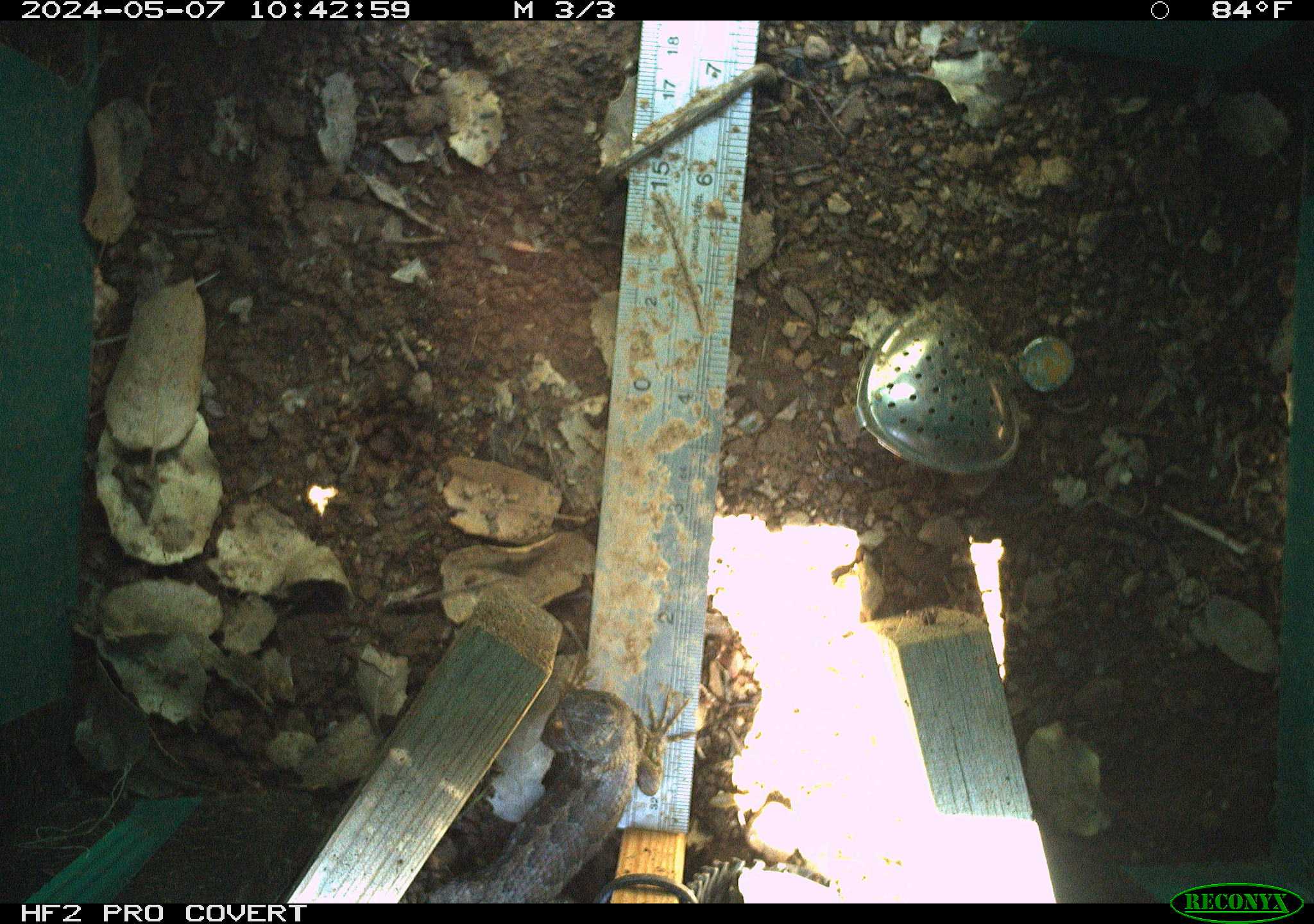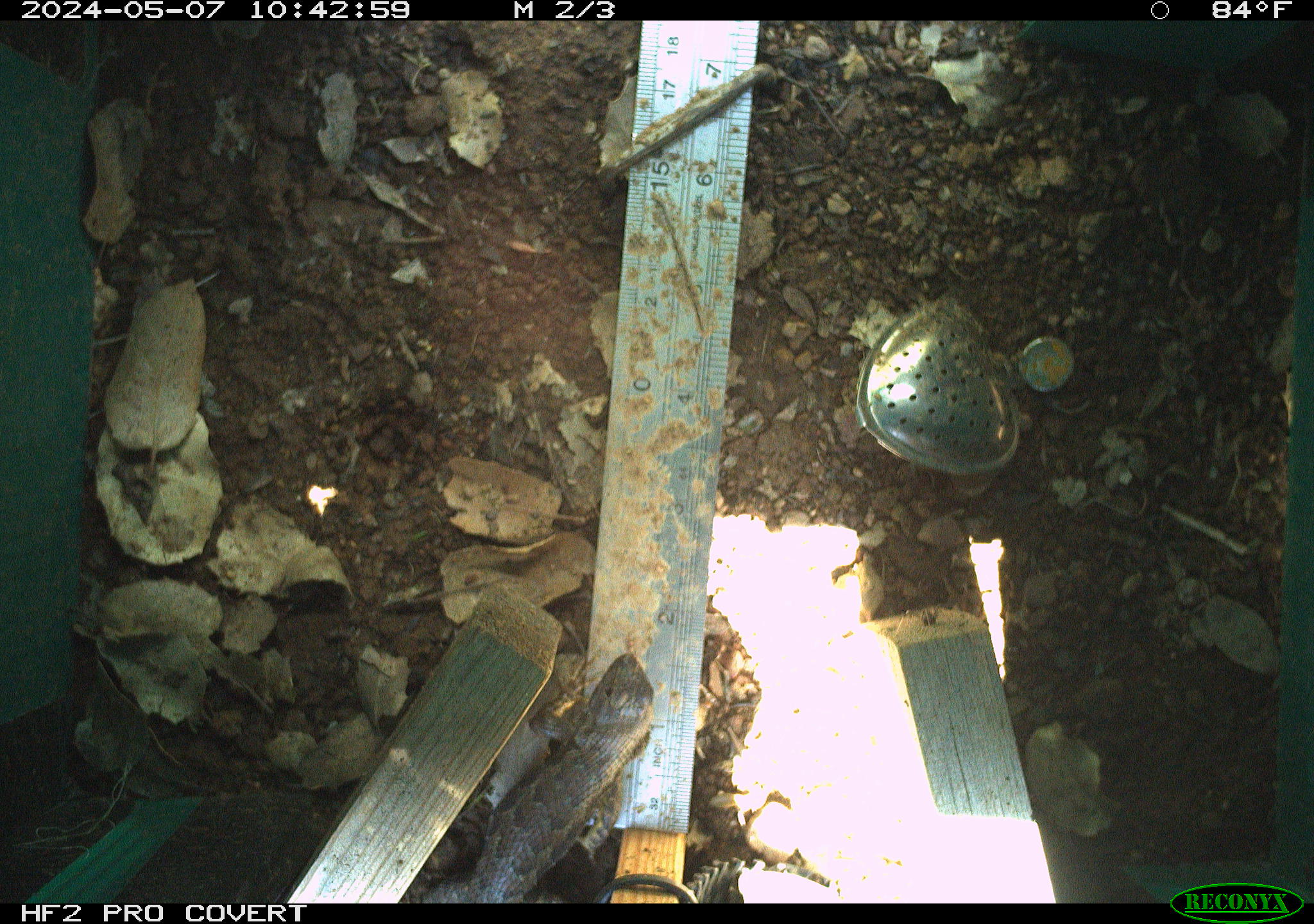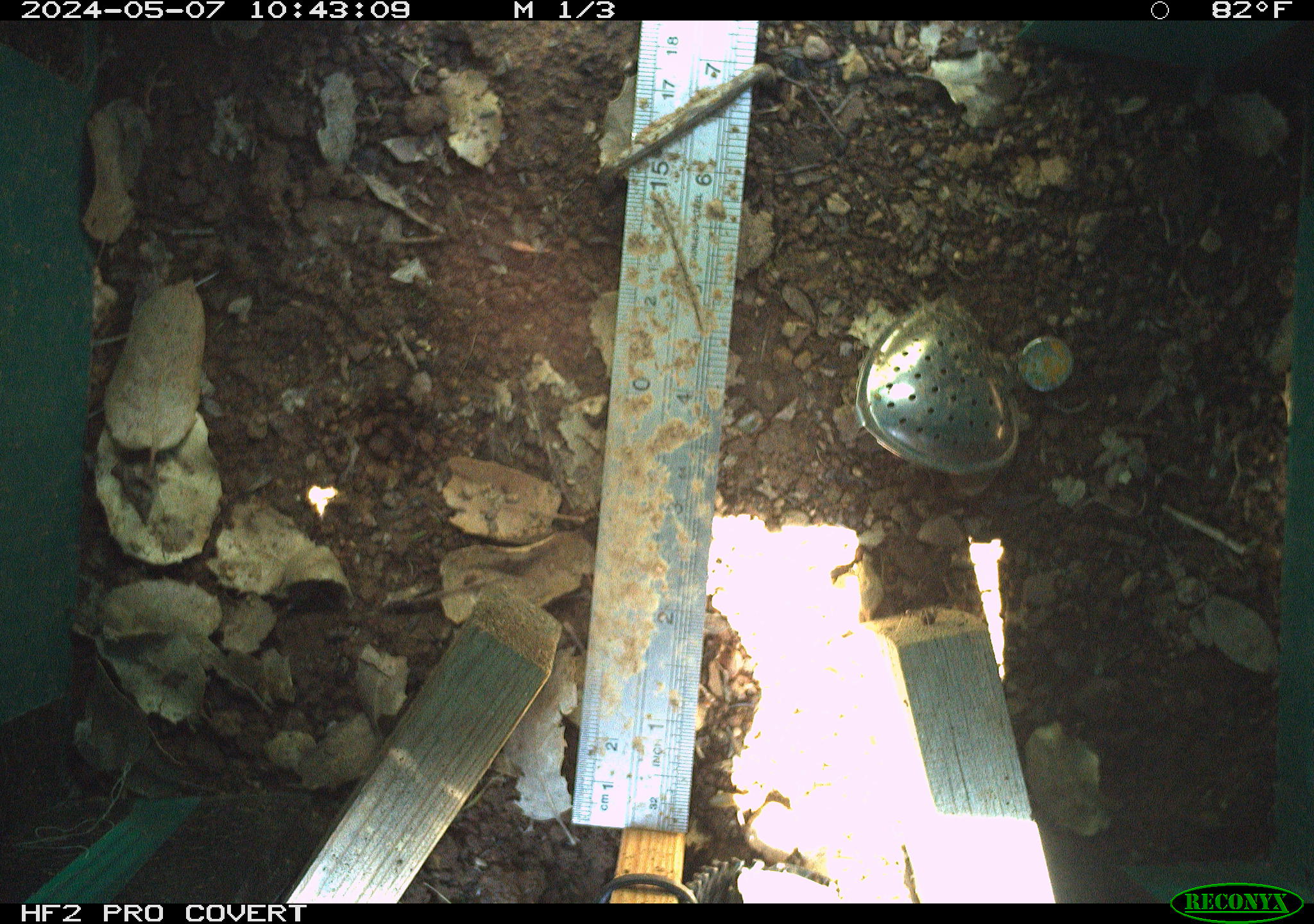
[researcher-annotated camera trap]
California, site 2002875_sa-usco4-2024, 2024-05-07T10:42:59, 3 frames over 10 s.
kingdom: Animalia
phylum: Chordata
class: Reptilia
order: Squamata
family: Phrynosomatidae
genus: Sceloporus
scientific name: Sceloporus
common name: spiny lizards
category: sceloporus species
Sceloporus species (spiny lizards) (Sceloporus).